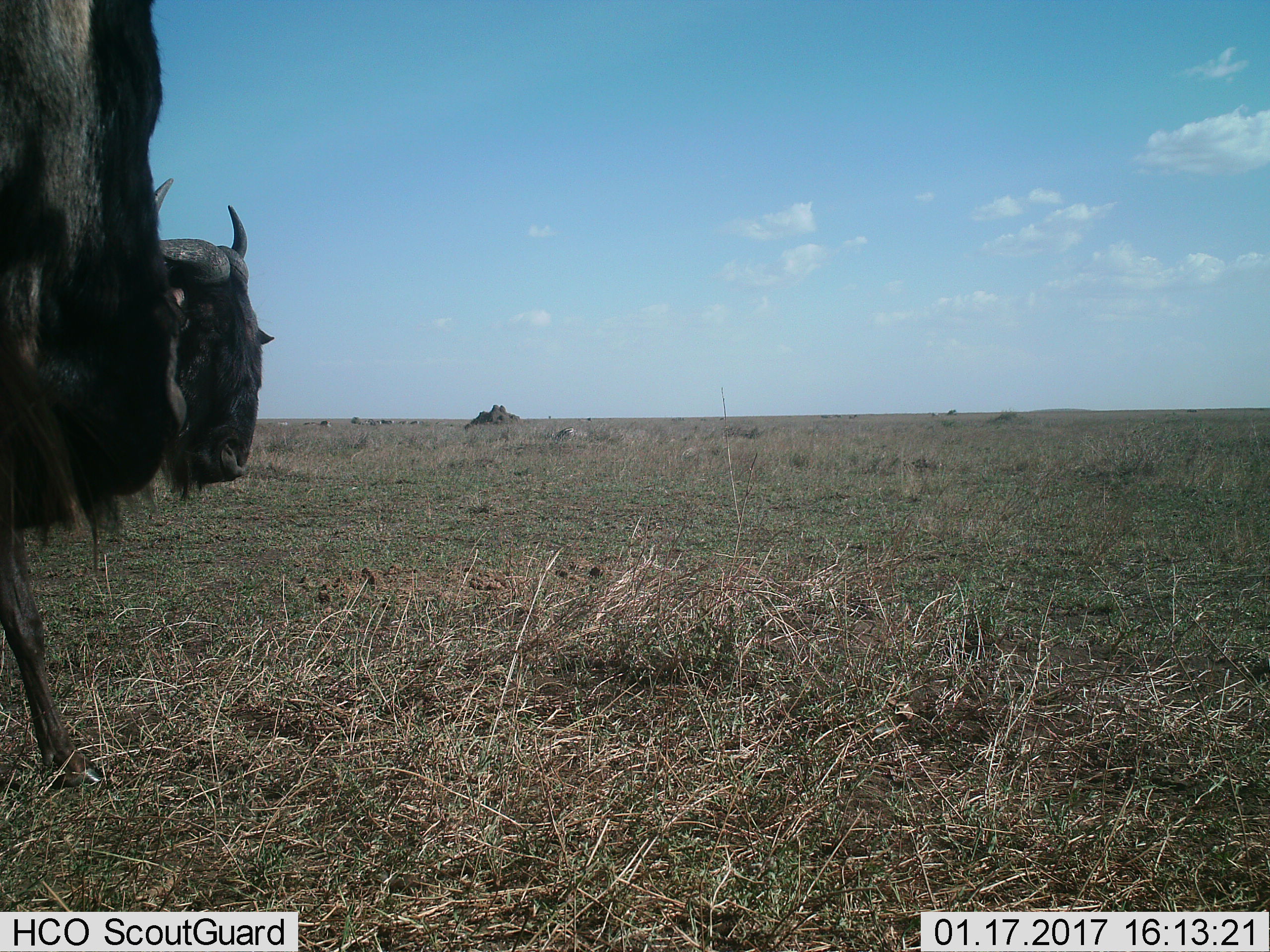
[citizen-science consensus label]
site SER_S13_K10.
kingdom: Animalia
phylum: Chordata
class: Mammalia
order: Artiodactyla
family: Bovidae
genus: Connochaetes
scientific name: Connochaetes taurinus taurinus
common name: blue wildebeest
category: wildebeestblue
Wildebeestblue (blue wildebeest) (Connochaetes taurinus taurinus), count 2. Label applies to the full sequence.